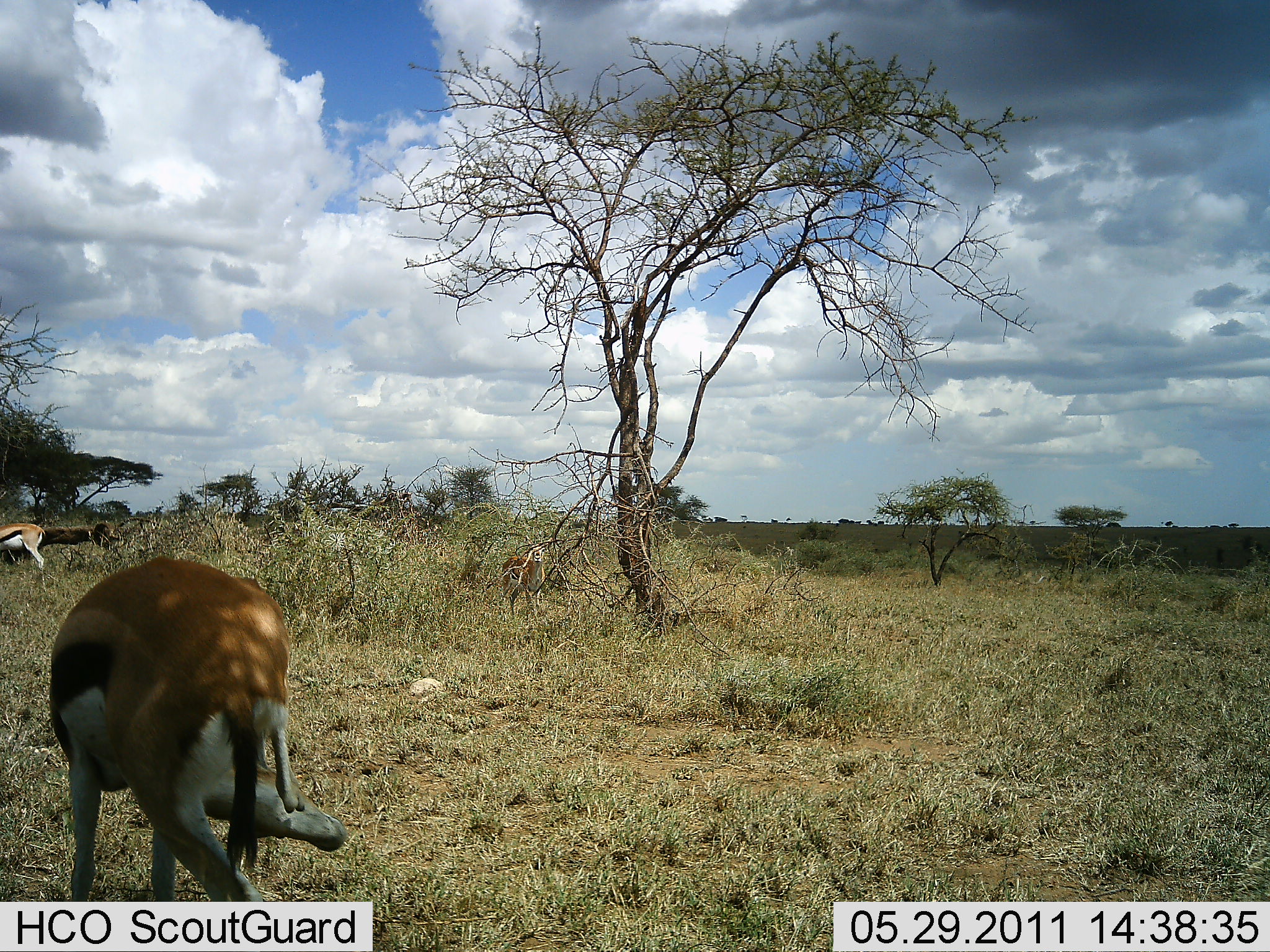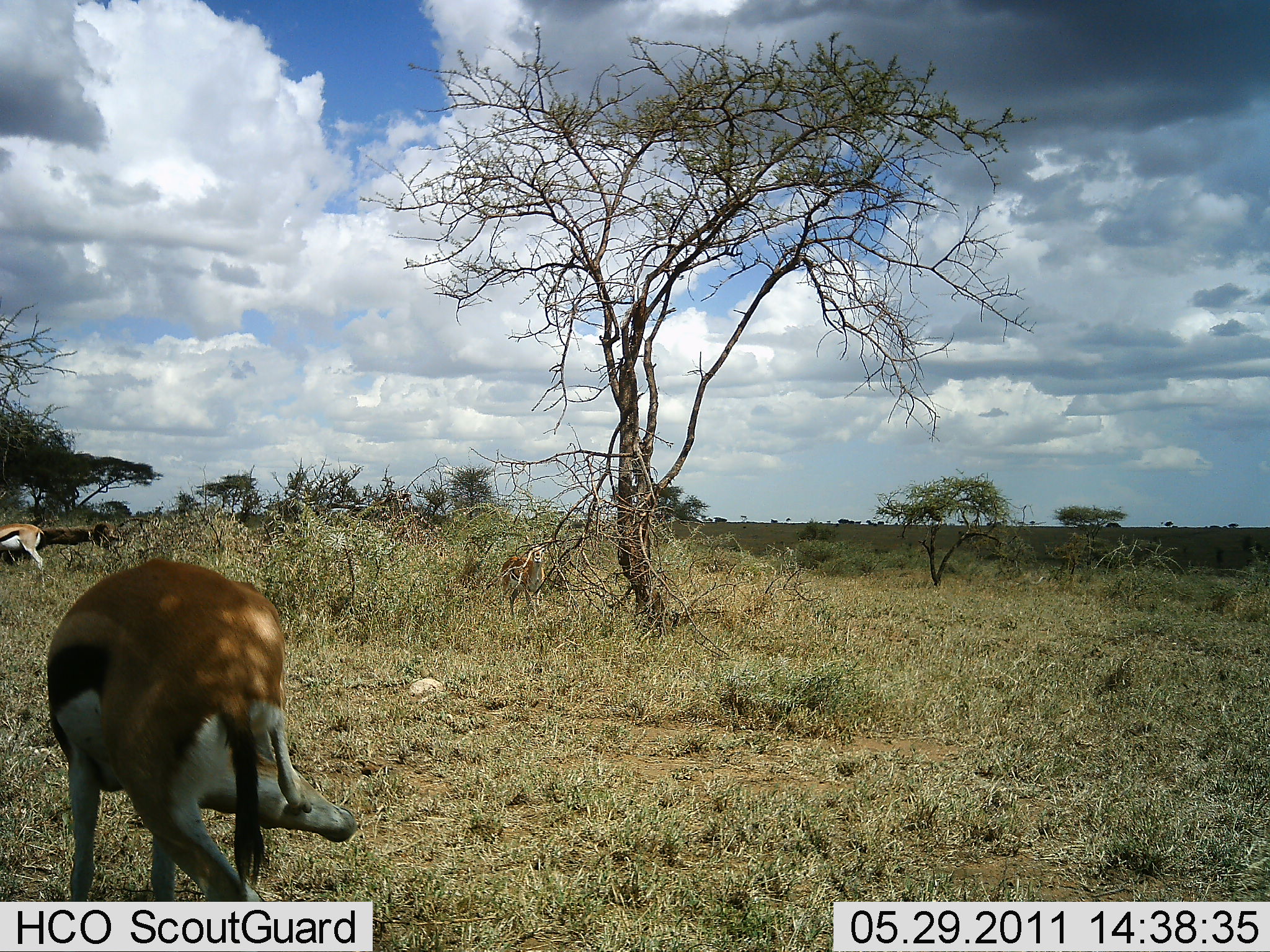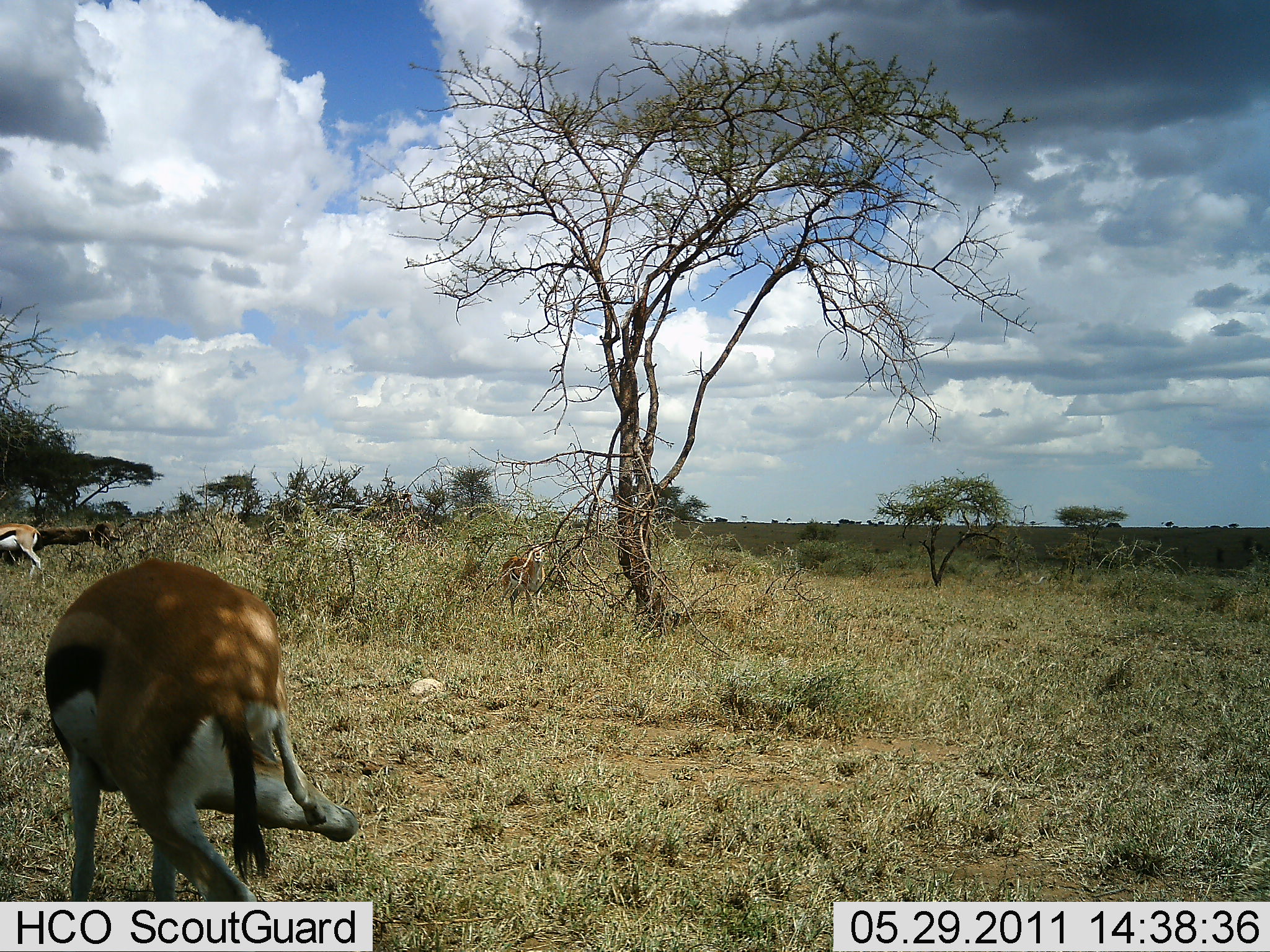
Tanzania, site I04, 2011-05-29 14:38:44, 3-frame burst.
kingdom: Animalia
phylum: Chordata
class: Mammalia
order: Artiodactyla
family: Bovidae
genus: Eudorcas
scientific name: Eudorcas thomsonii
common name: thomson's gazelle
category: gazellethomsons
Gazellethomsons (thomson's gazelle) (Eudorcas thomsonii), count 2. Behavior (volunteer vote fractions): standing 77%, resting 8%, moving 15%, interacting 15%. Young present (vote fraction): 0%. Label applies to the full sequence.